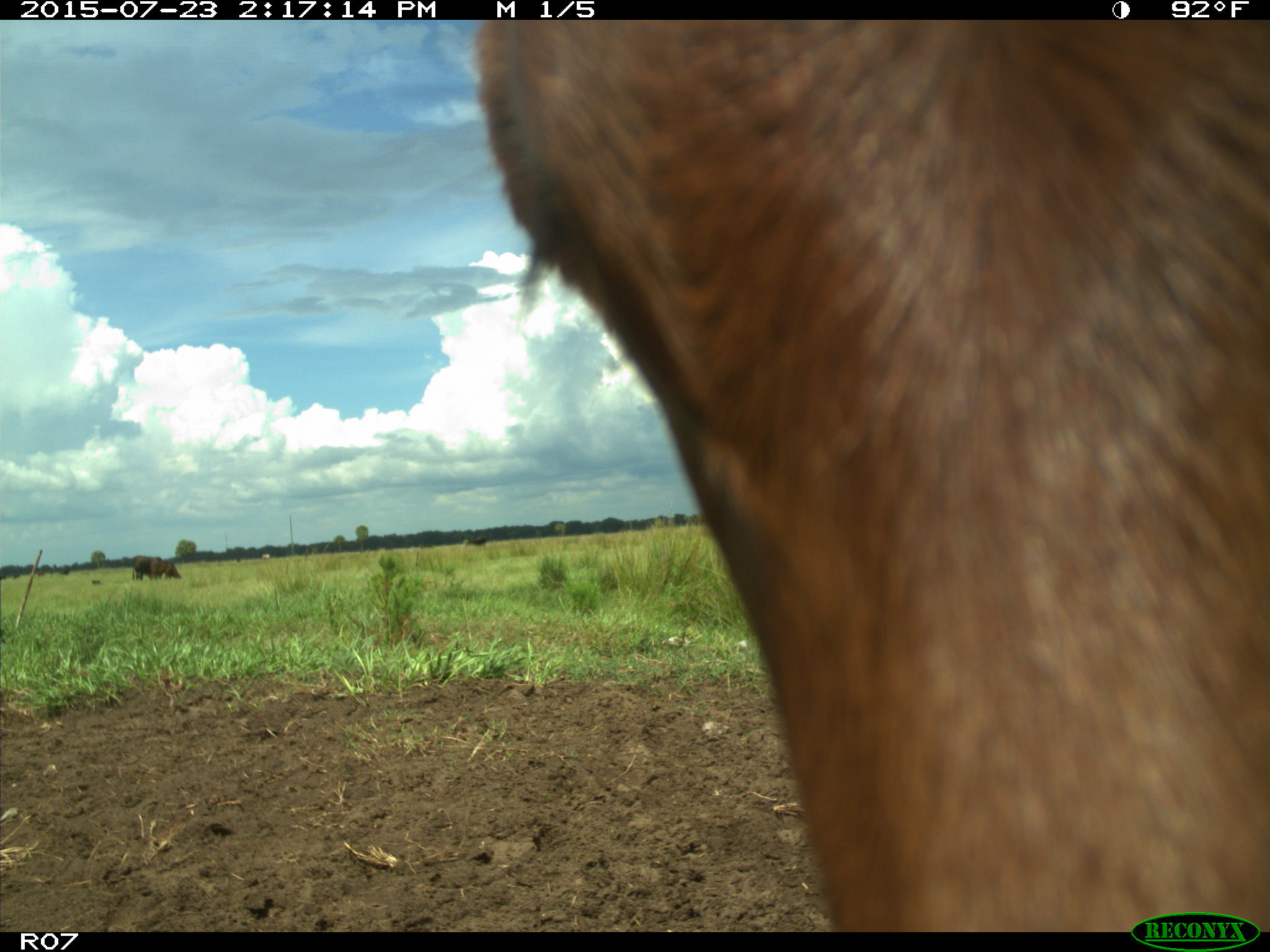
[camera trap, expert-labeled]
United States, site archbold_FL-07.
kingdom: Animalia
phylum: Chordata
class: Mammalia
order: Artiodactyla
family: Bovidae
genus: Bos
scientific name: Bos taurus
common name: domestic cow